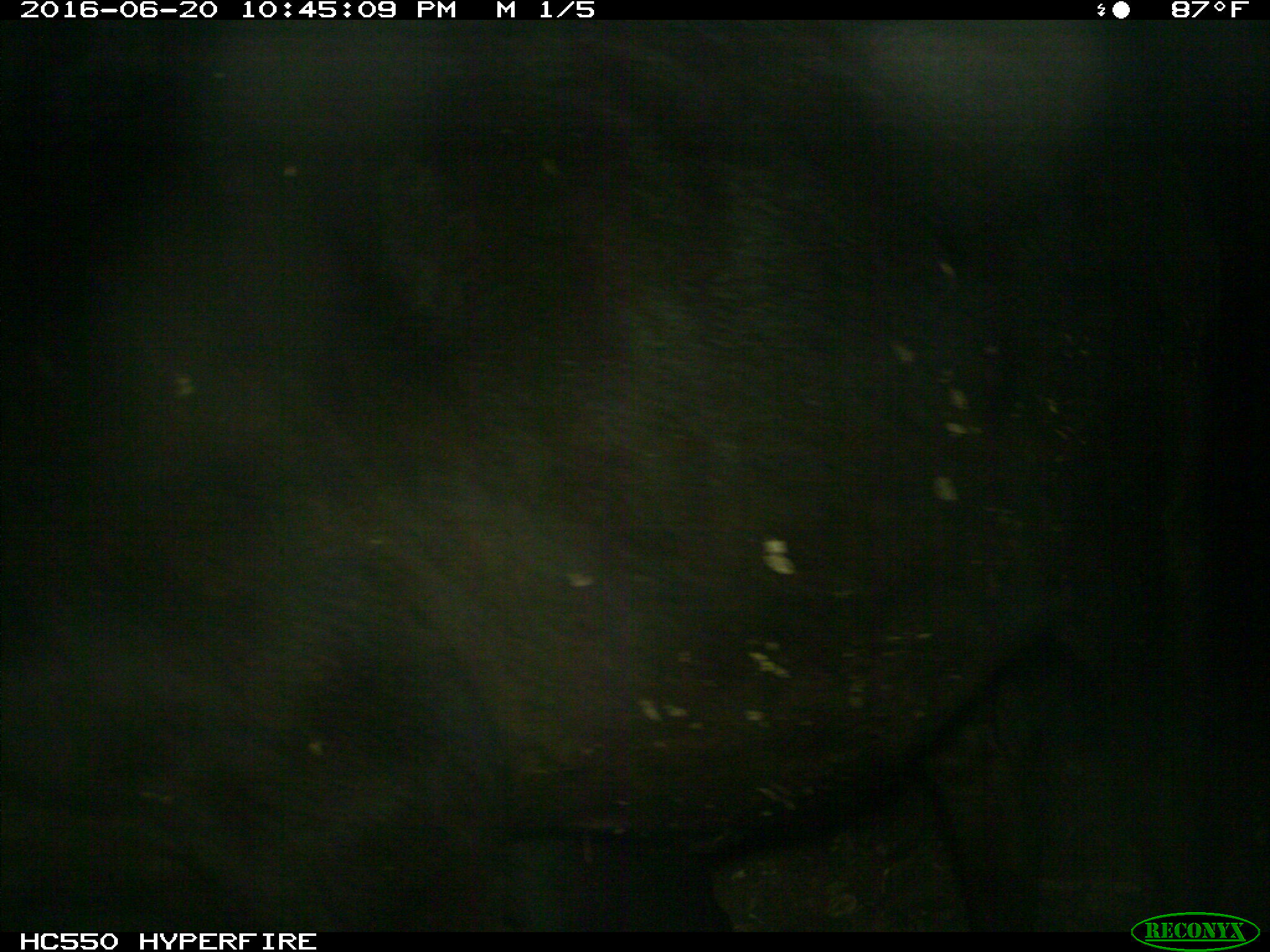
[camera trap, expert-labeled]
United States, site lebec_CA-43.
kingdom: Animalia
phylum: Chordata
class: Mammalia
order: Artiodactyla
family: Bovidae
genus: Bos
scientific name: Bos taurus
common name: domestic cow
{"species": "Bos taurus (domestic cow)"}